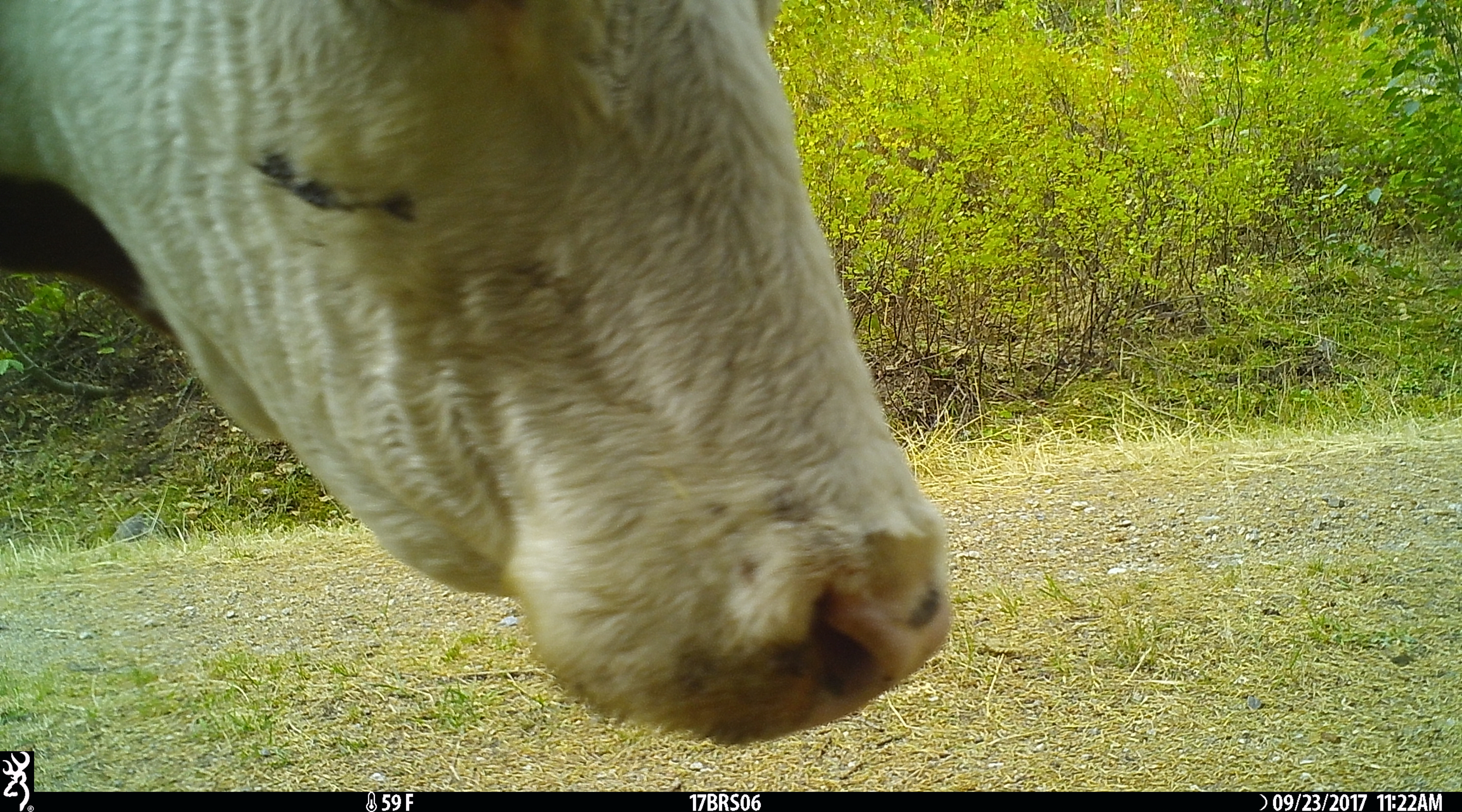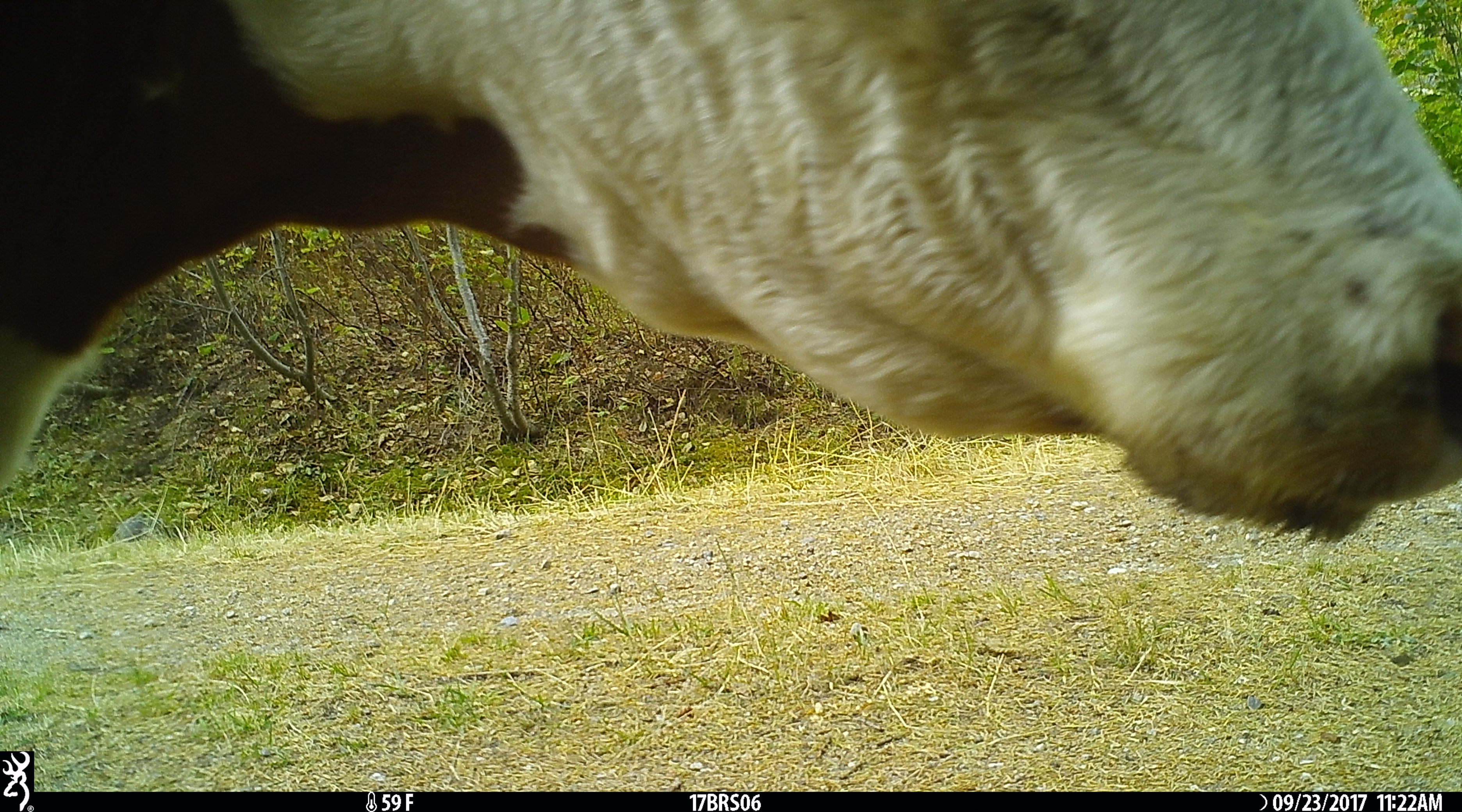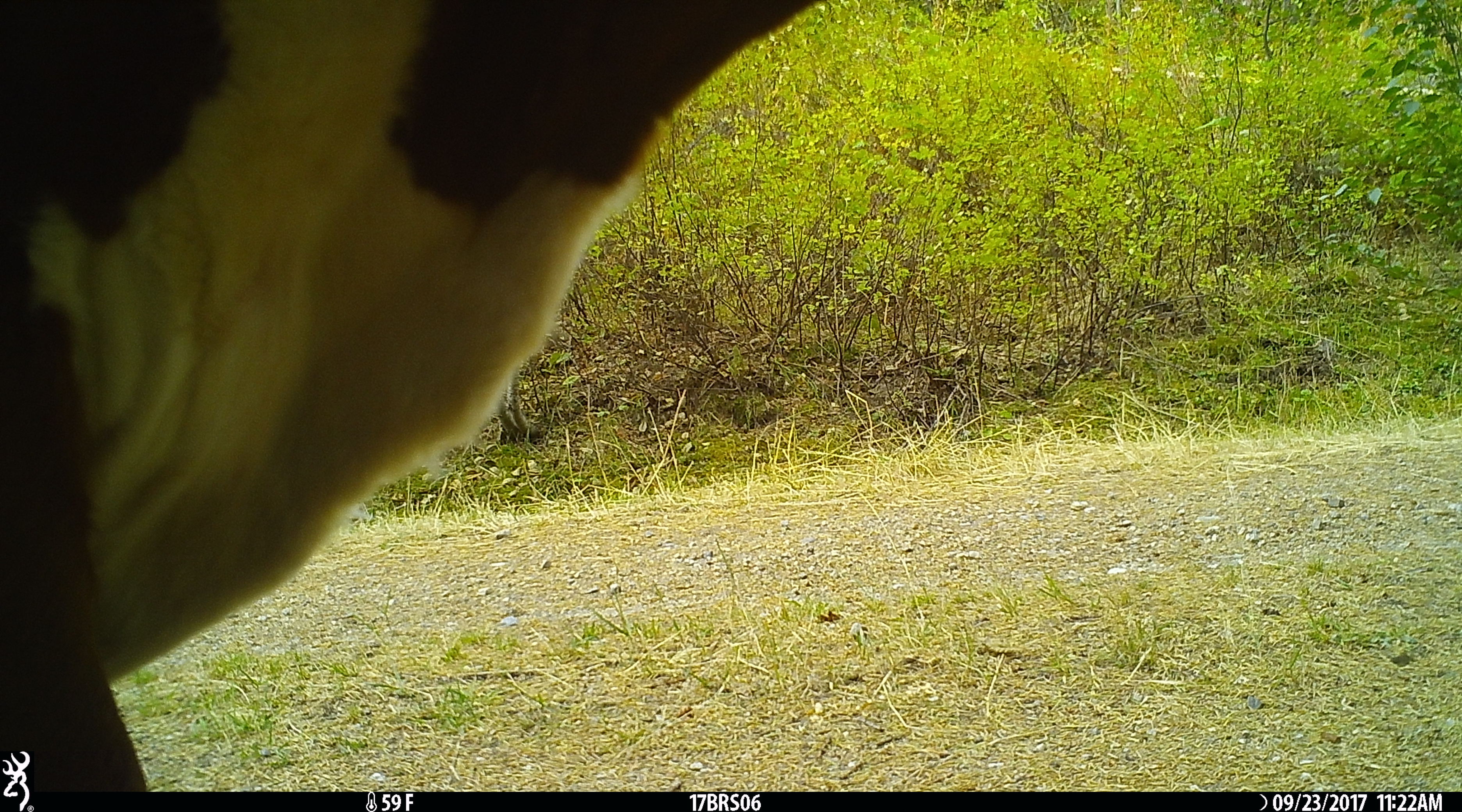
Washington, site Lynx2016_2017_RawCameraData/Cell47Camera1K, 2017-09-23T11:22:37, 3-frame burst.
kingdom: Animalia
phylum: Chordata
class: Mammalia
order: Artiodactyla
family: Bovidae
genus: Bos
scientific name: Bos taurus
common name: domestic cattle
Domestic cattle (Bos taurus). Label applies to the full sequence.